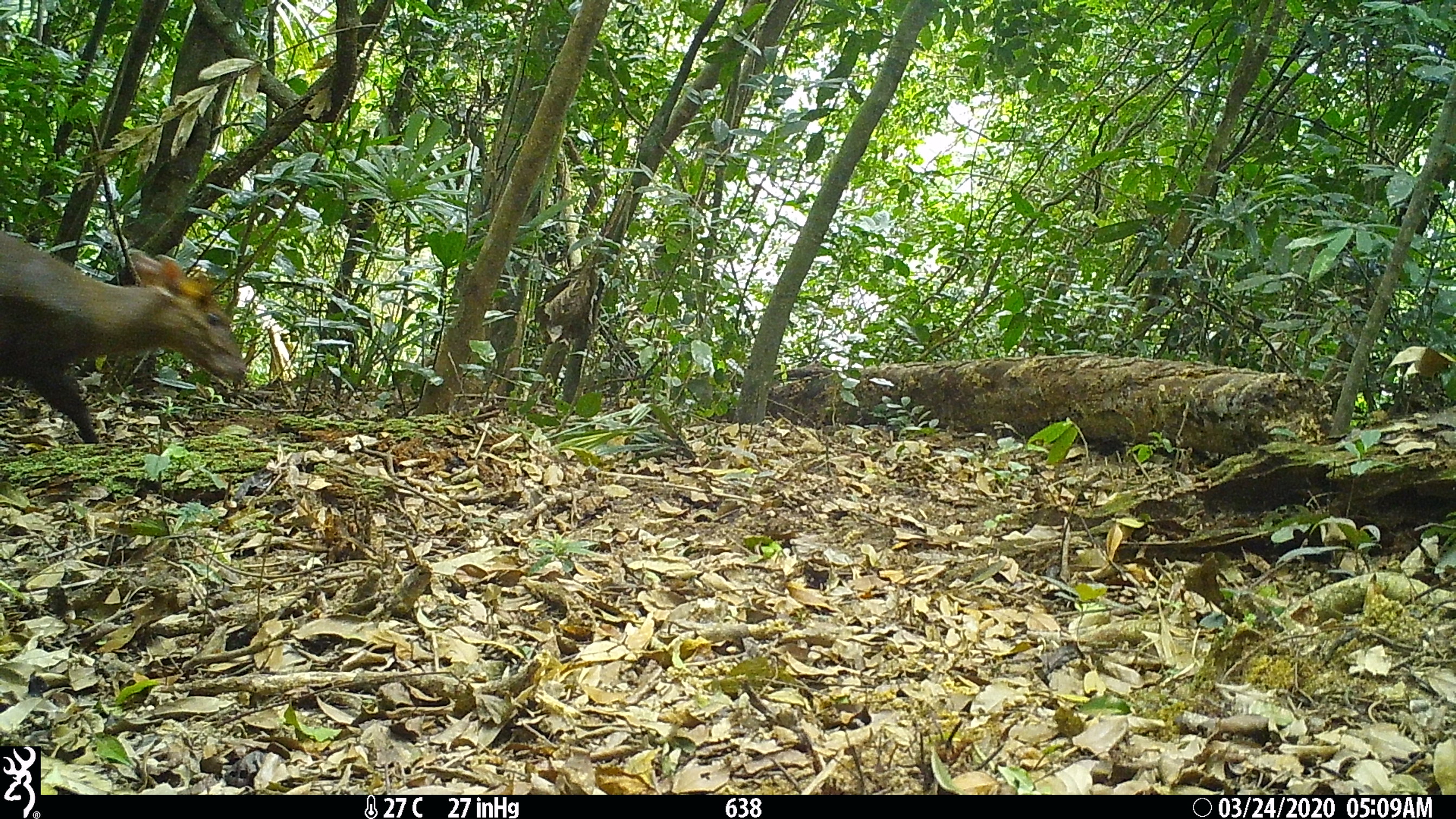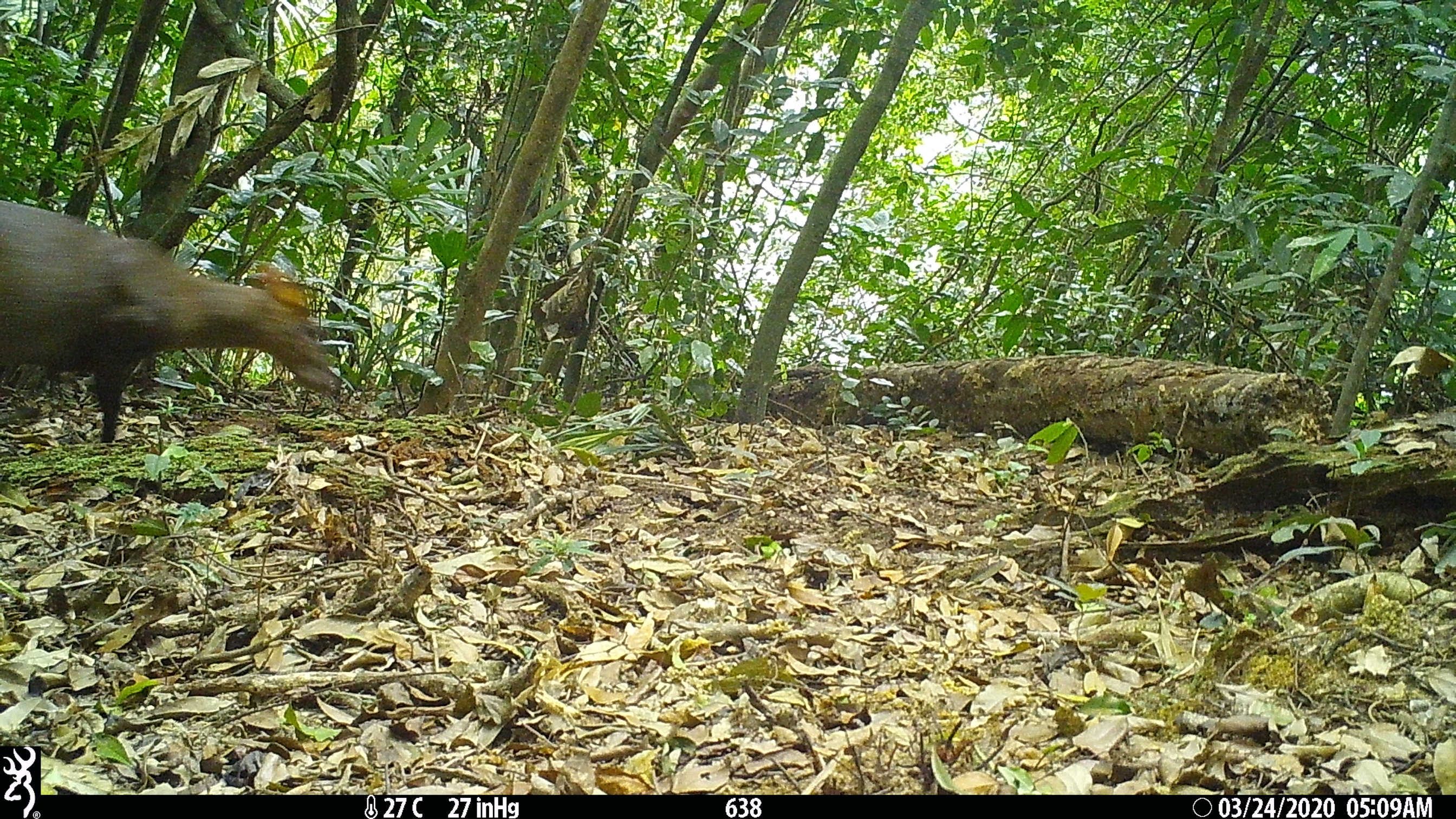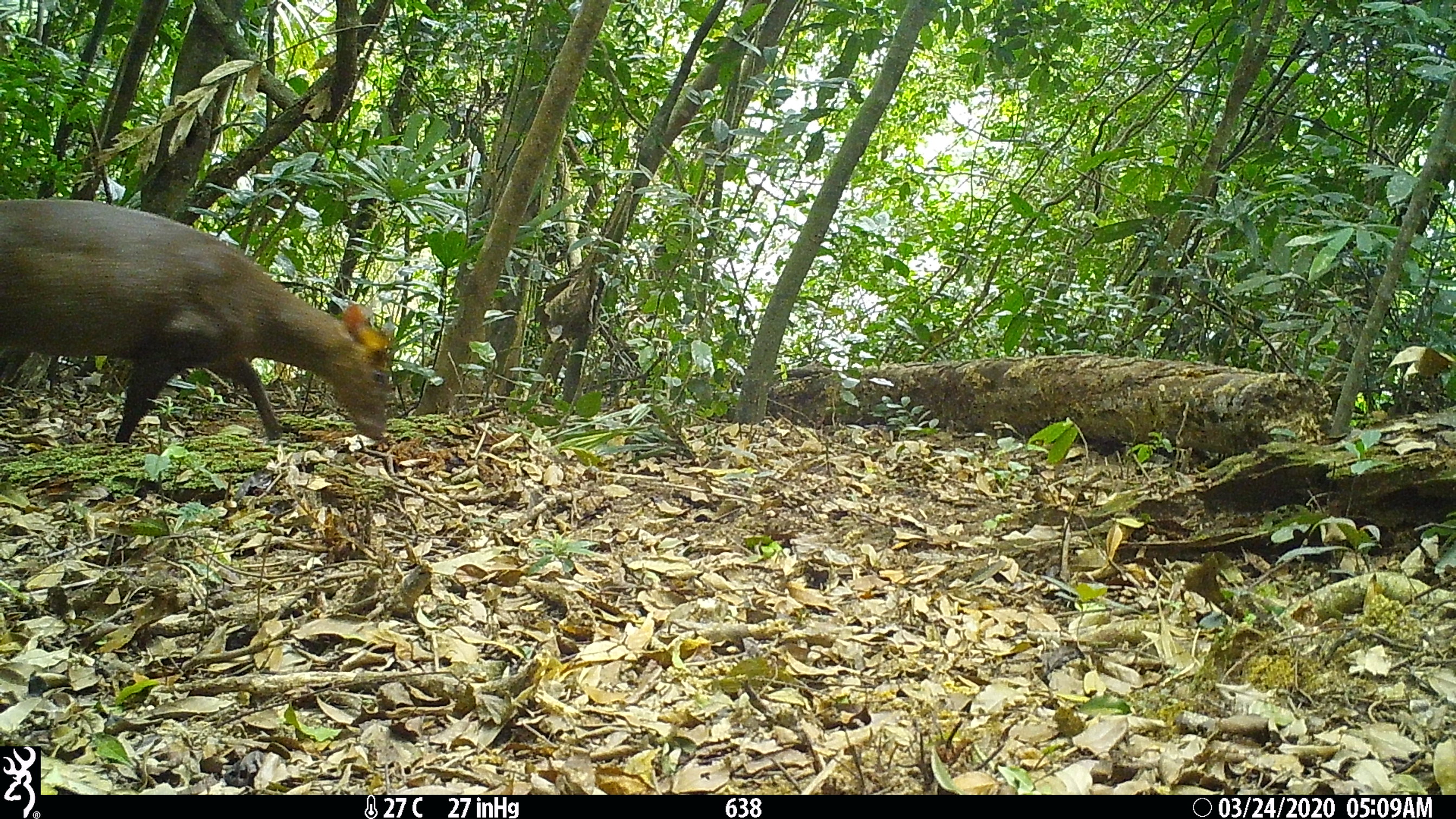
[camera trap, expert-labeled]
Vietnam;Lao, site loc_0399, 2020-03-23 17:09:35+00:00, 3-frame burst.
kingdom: Animalia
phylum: Chordata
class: Mammalia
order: Artiodactyla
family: Cervidae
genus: Muntiacus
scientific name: Muntiacus rooseveltorum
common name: roosevelt's muntjac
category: roosevelts muntjac group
Roosevelts muntjac group (roosevelt's muntjac) (Muntiacus rooseveltorum). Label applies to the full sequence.